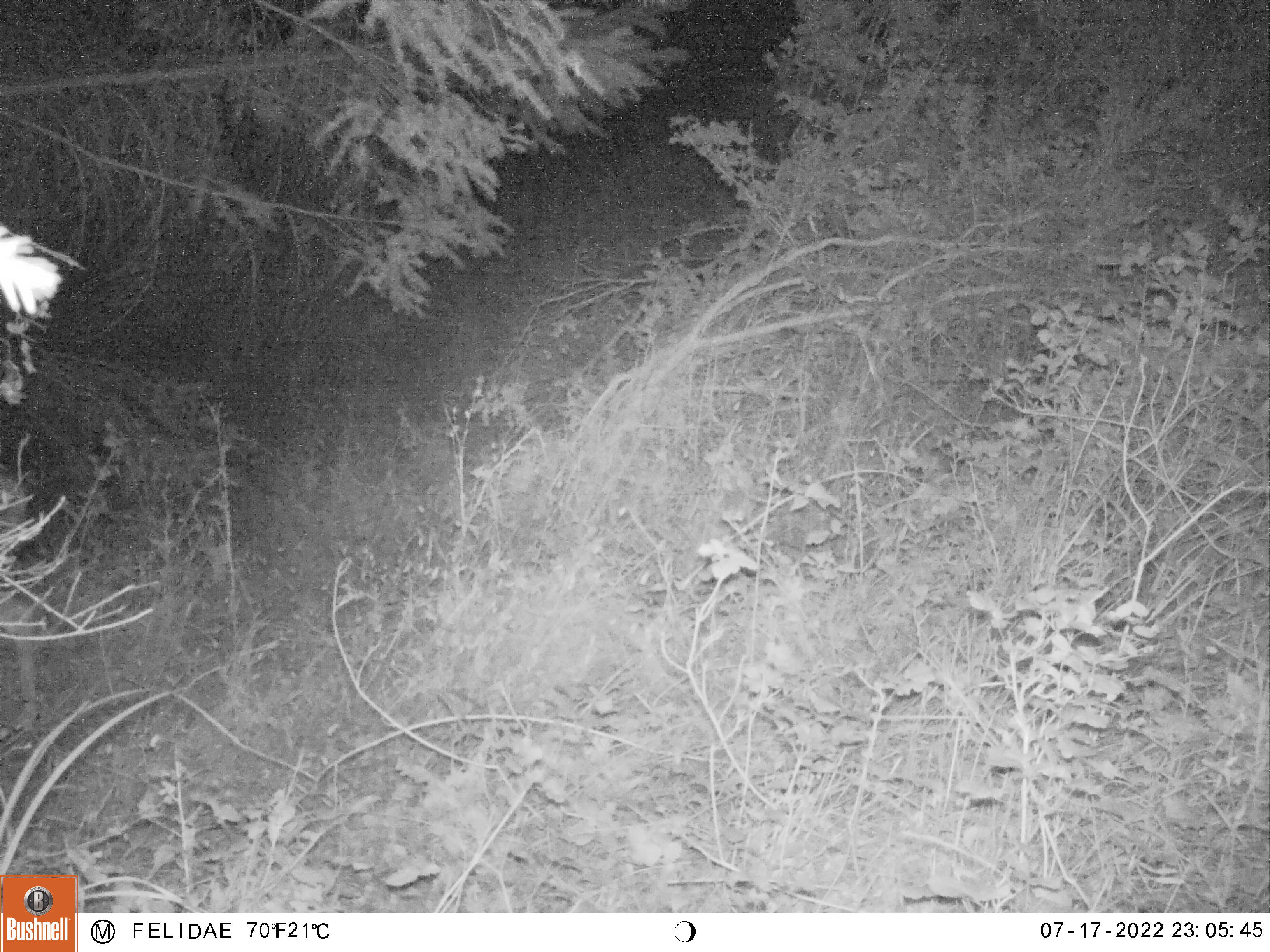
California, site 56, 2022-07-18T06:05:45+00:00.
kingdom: Animalia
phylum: Chordata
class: Mammalia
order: Artiodactyla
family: Cervidae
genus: Odocoileus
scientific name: Odocoileus hemionus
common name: mule deer